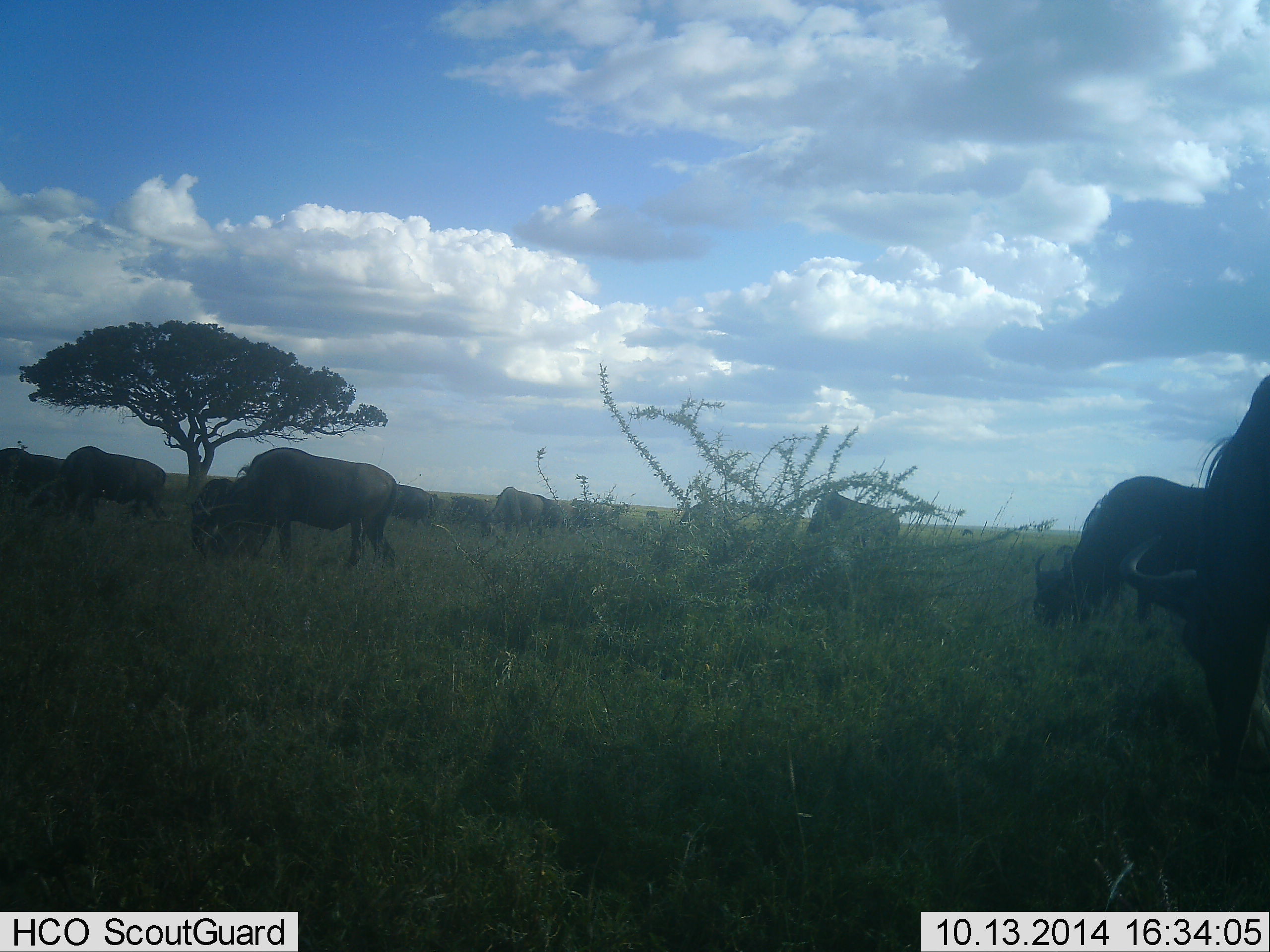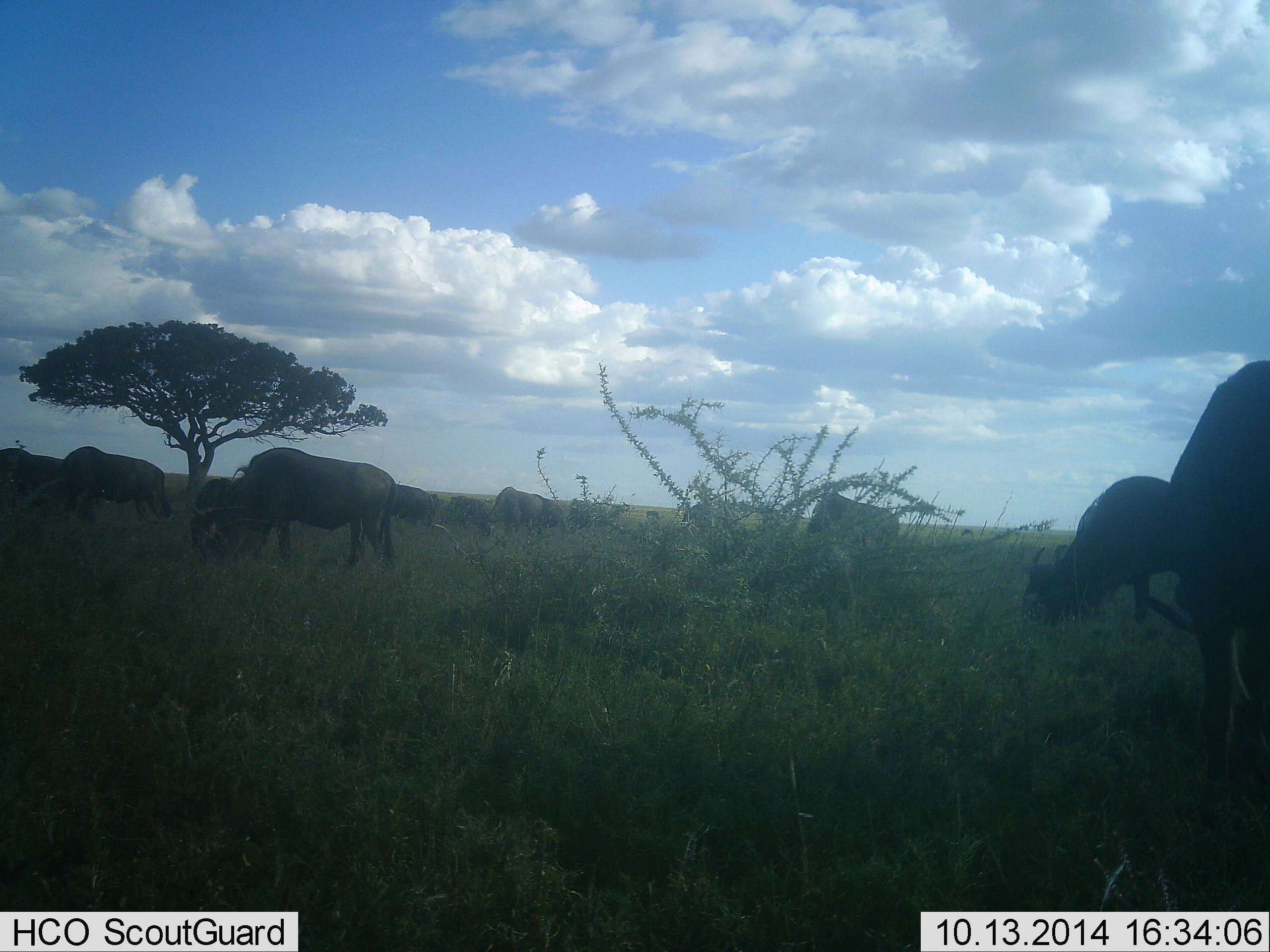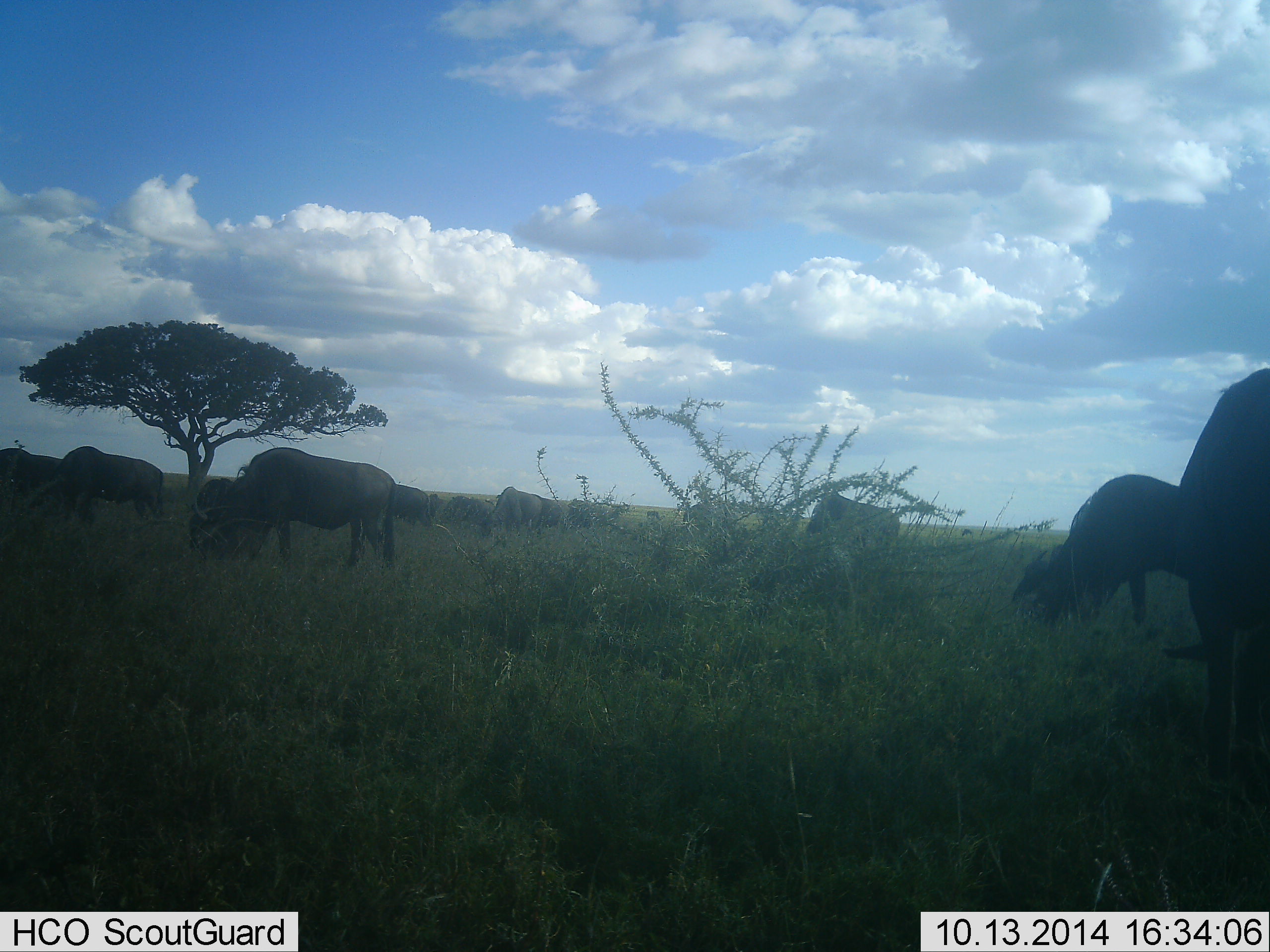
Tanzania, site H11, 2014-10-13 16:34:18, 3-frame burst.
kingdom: Animalia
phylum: Chordata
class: Mammalia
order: Artiodactyla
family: Bovidae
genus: Connochaetes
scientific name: Connochaetes taurinus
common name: blue wildebeest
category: wildebeest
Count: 11-50.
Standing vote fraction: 20%.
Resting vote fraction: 0%.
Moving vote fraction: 0%.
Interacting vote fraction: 0%.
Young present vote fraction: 0%.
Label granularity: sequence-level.